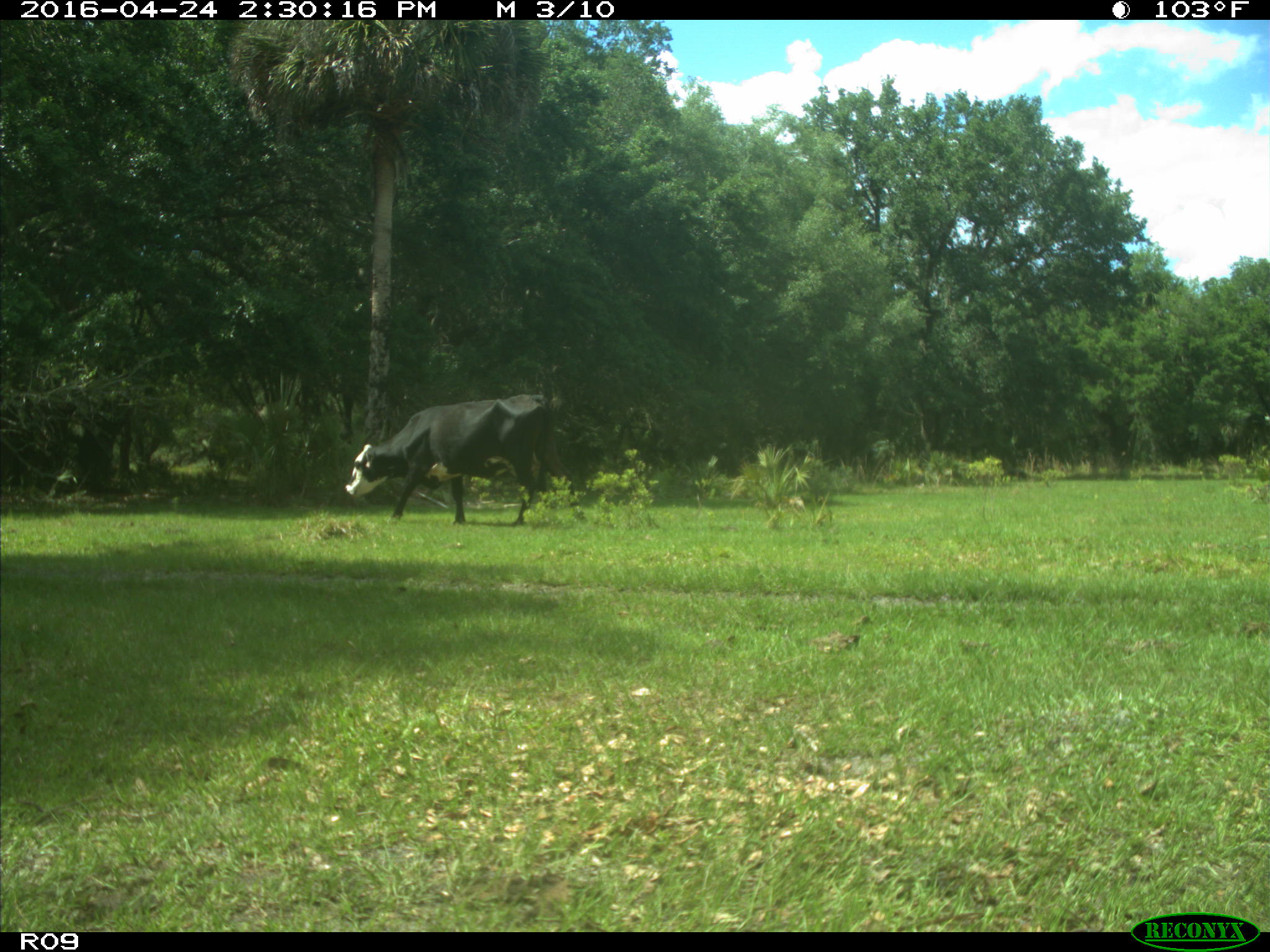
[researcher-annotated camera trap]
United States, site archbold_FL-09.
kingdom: Animalia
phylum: Chordata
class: Mammalia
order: Artiodactyla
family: Bovidae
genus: Bos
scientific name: Bos taurus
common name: domestic cow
Bos taurus (domestic cow).